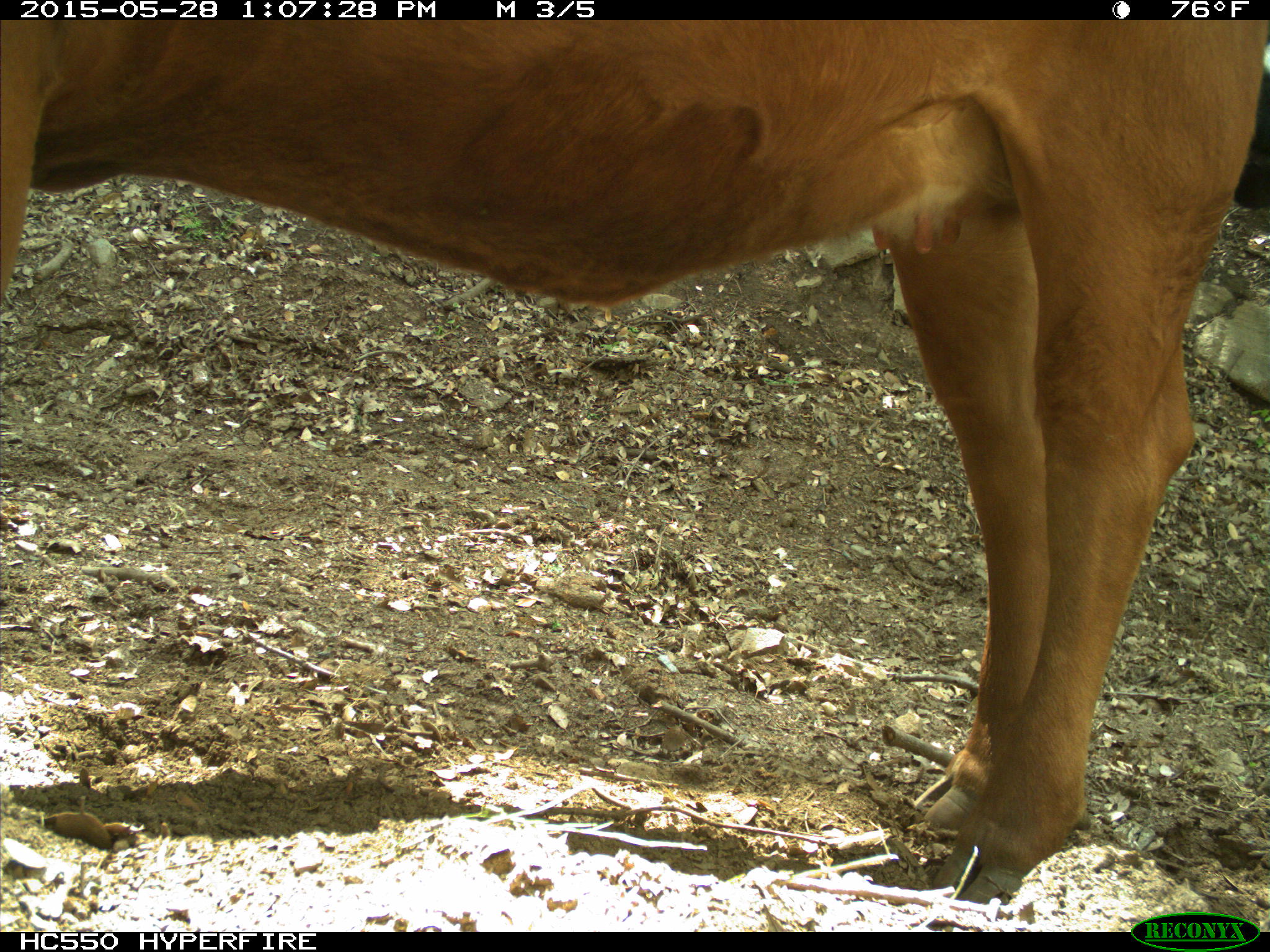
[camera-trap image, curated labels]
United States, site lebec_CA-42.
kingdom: Animalia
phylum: Chordata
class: Mammalia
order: Artiodactyla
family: Bovidae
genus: Bos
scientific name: Bos taurus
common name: domestic cow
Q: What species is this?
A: Bos taurus (domestic cow).